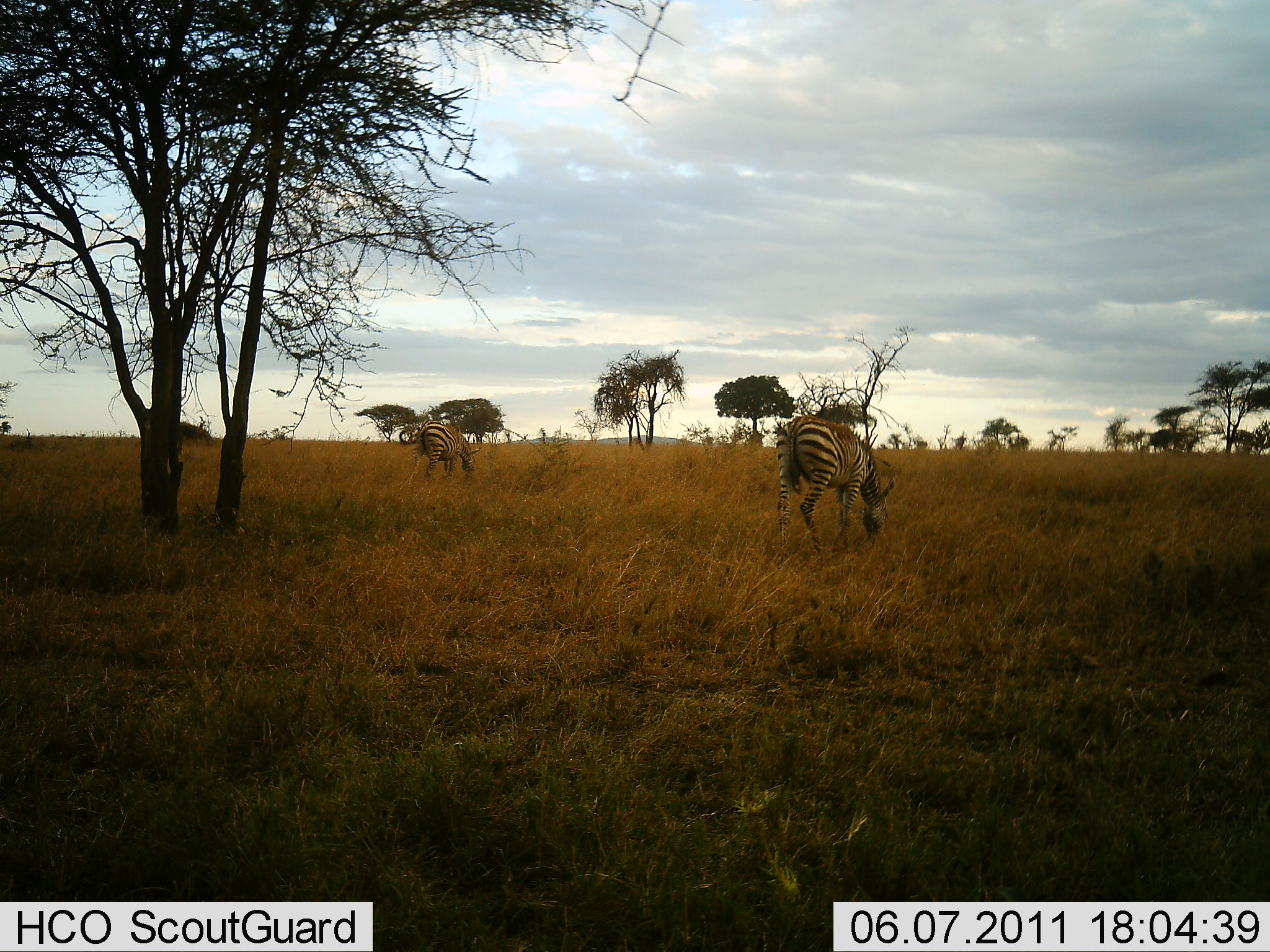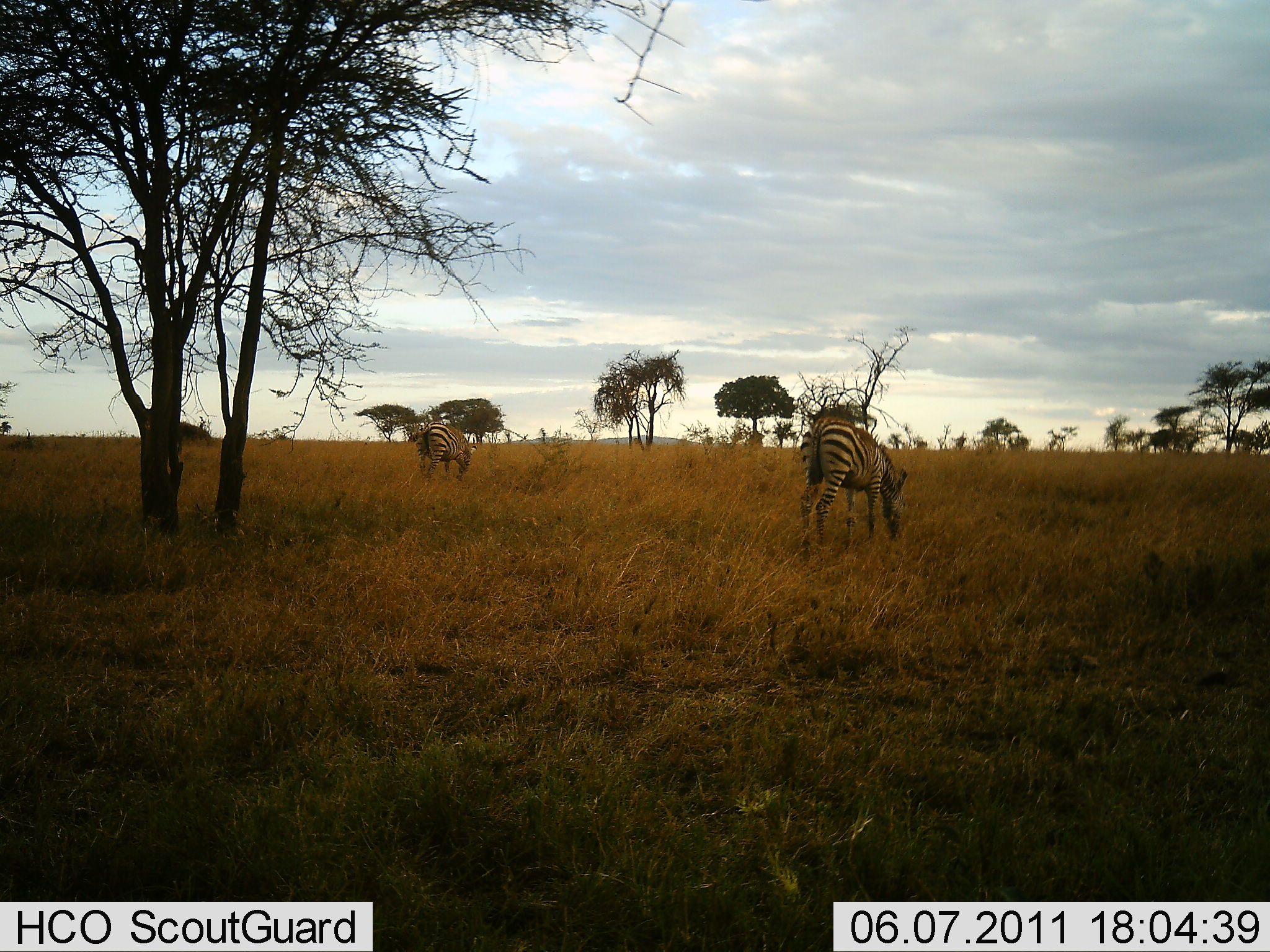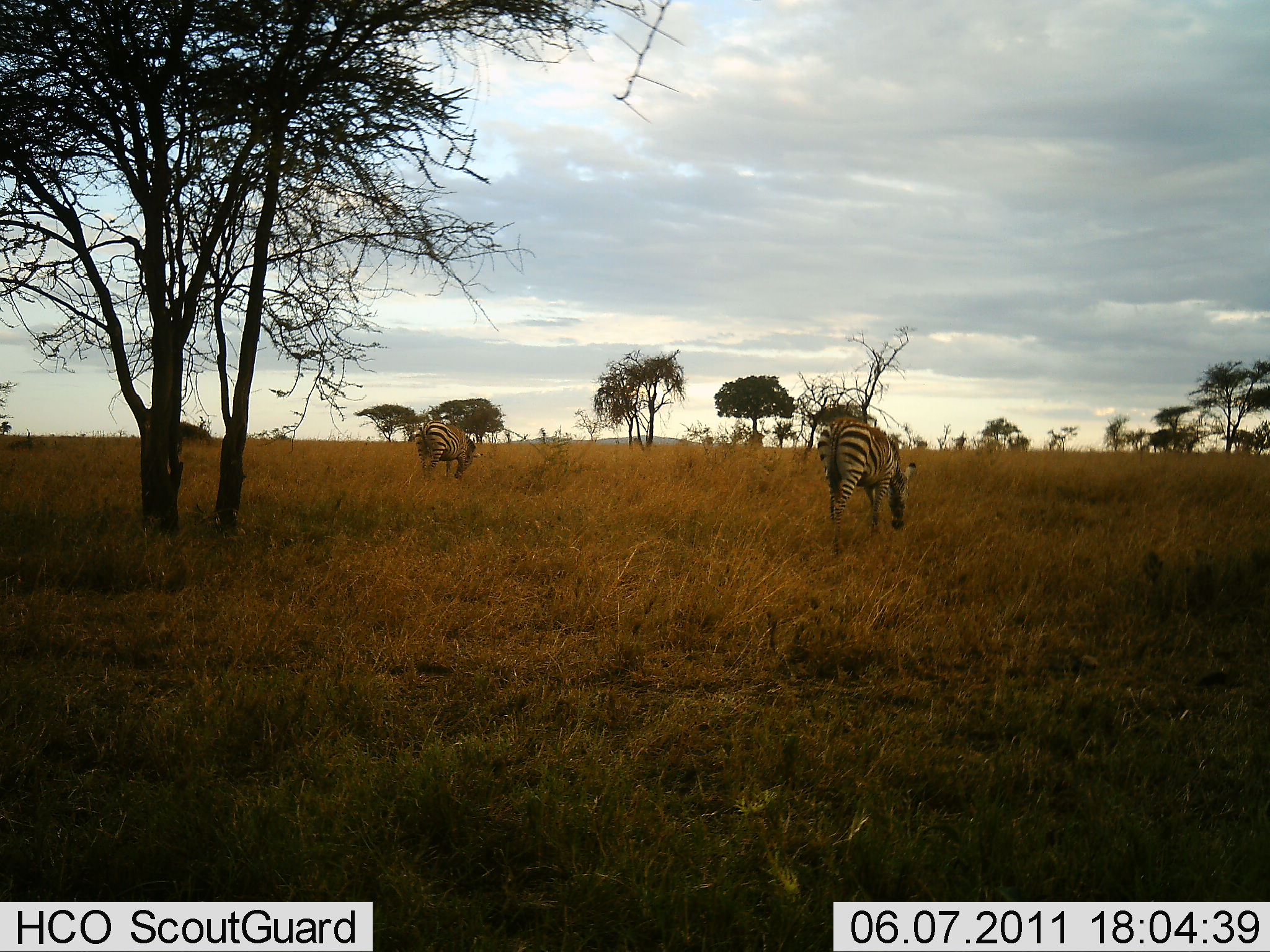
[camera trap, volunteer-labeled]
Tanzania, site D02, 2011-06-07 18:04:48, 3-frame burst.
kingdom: Animalia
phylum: Chordata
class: Mammalia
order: Perissodactyla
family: Equidae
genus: Equus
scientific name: Equus quagga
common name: plains zebra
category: zebra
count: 2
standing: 20%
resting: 0%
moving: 20%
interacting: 0%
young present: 0%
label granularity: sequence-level